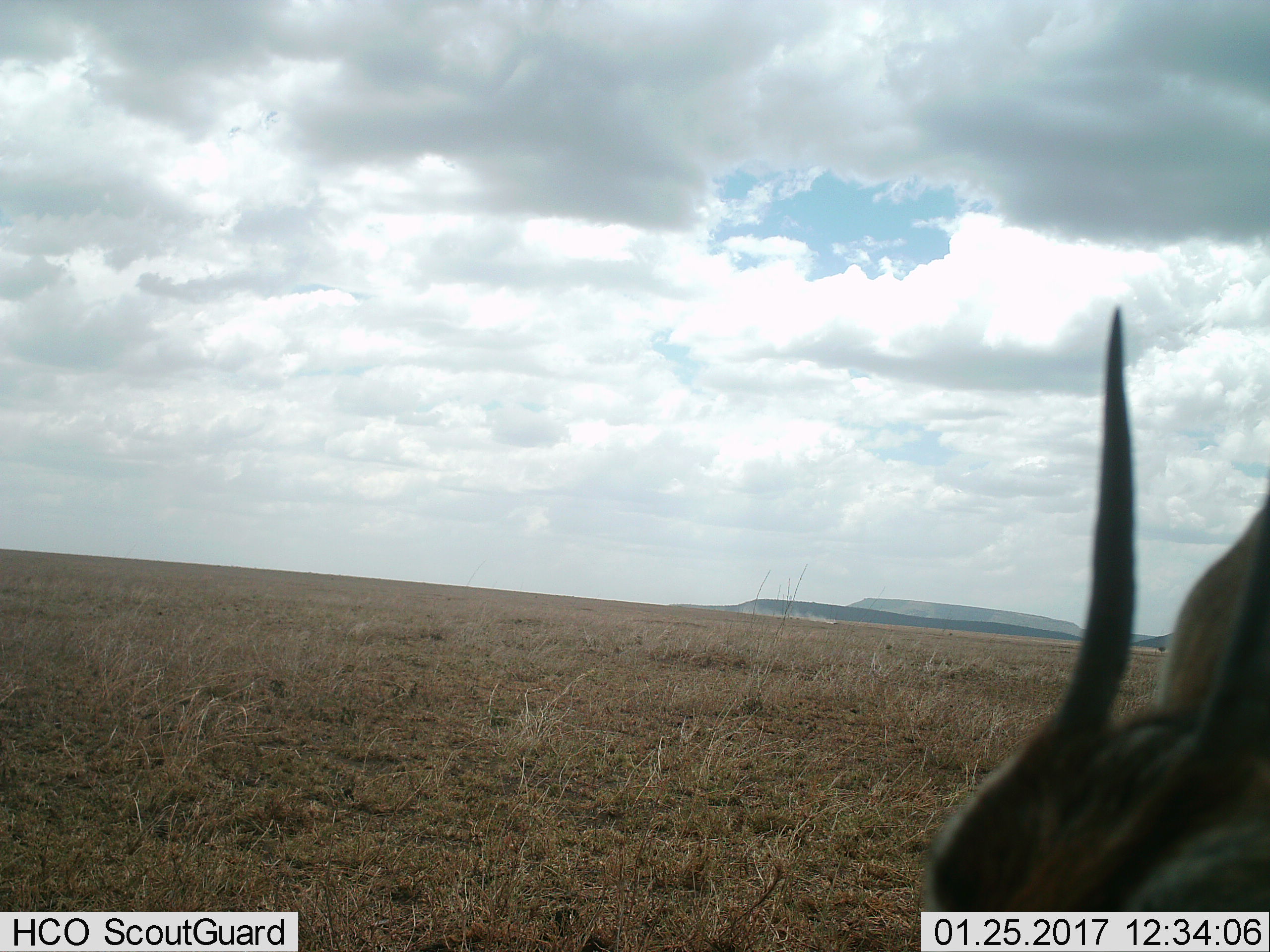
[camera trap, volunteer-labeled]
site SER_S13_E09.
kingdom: Animalia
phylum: Chordata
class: Mammalia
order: Artiodactyla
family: Bovidae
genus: Eudorcas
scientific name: Eudorcas thomsonii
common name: thomson's gazelle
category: gazellethomsons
Gazellethomsons (thomson's gazelle) (Eudorcas thomsonii), count 1. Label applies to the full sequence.